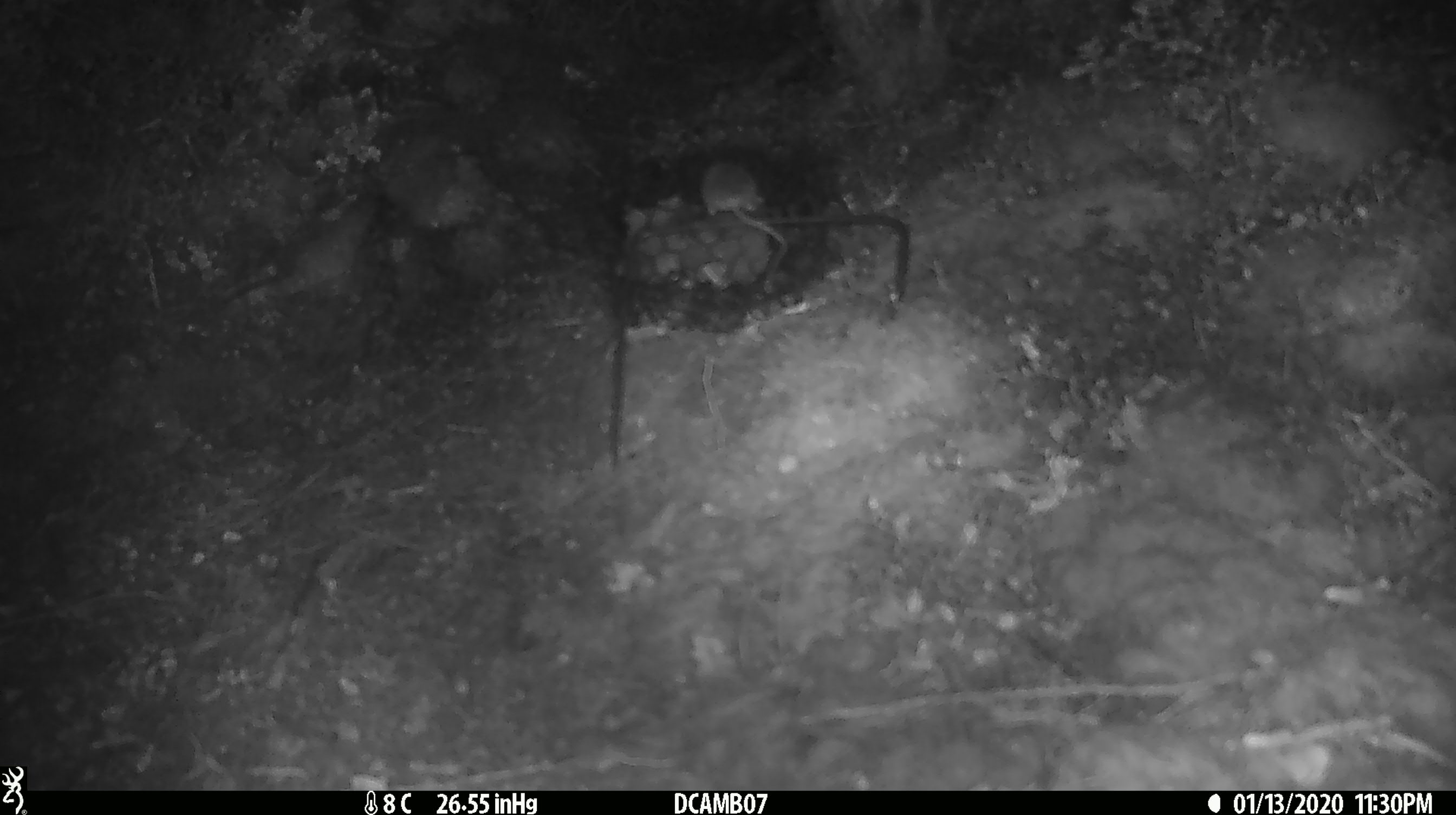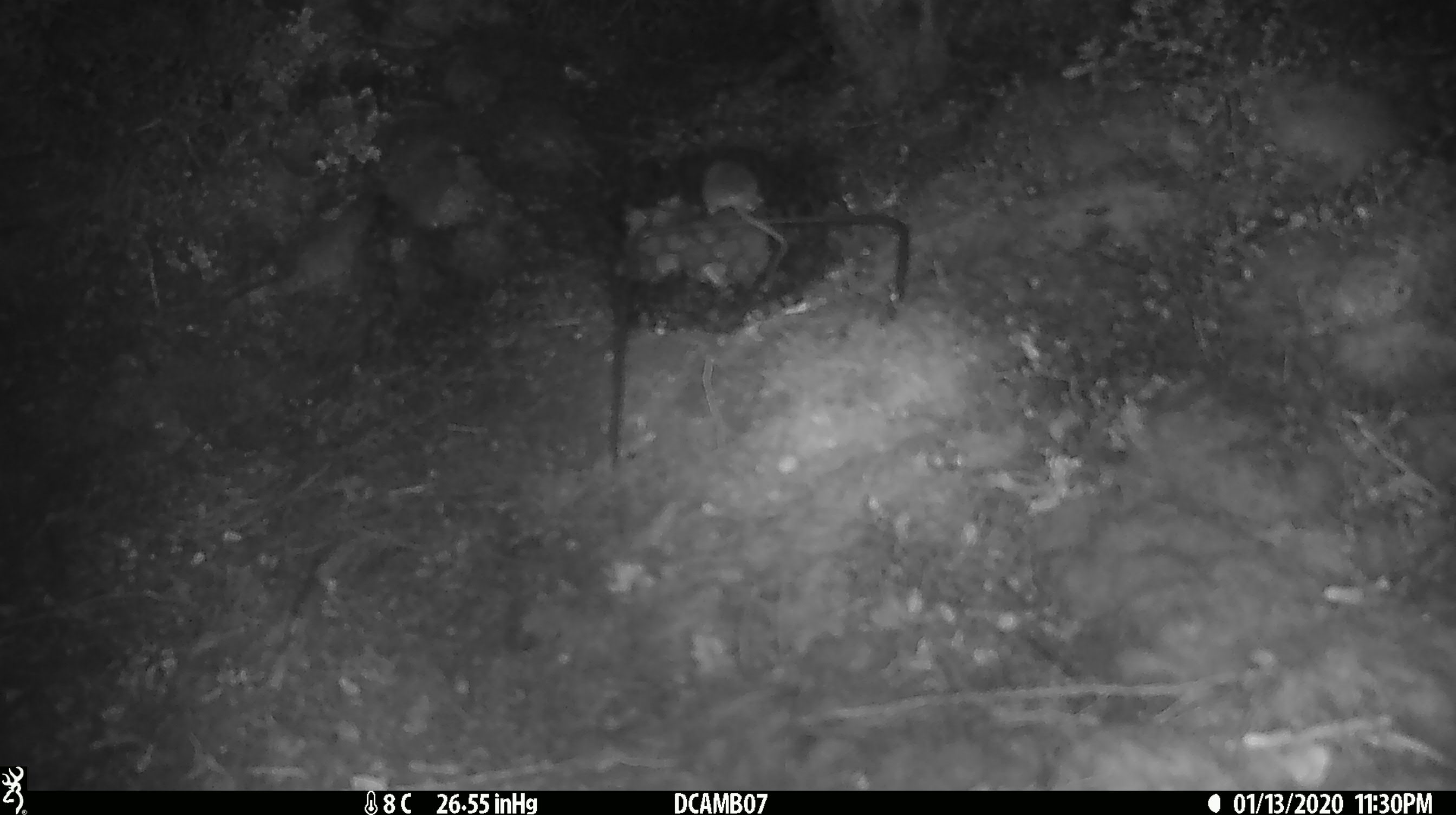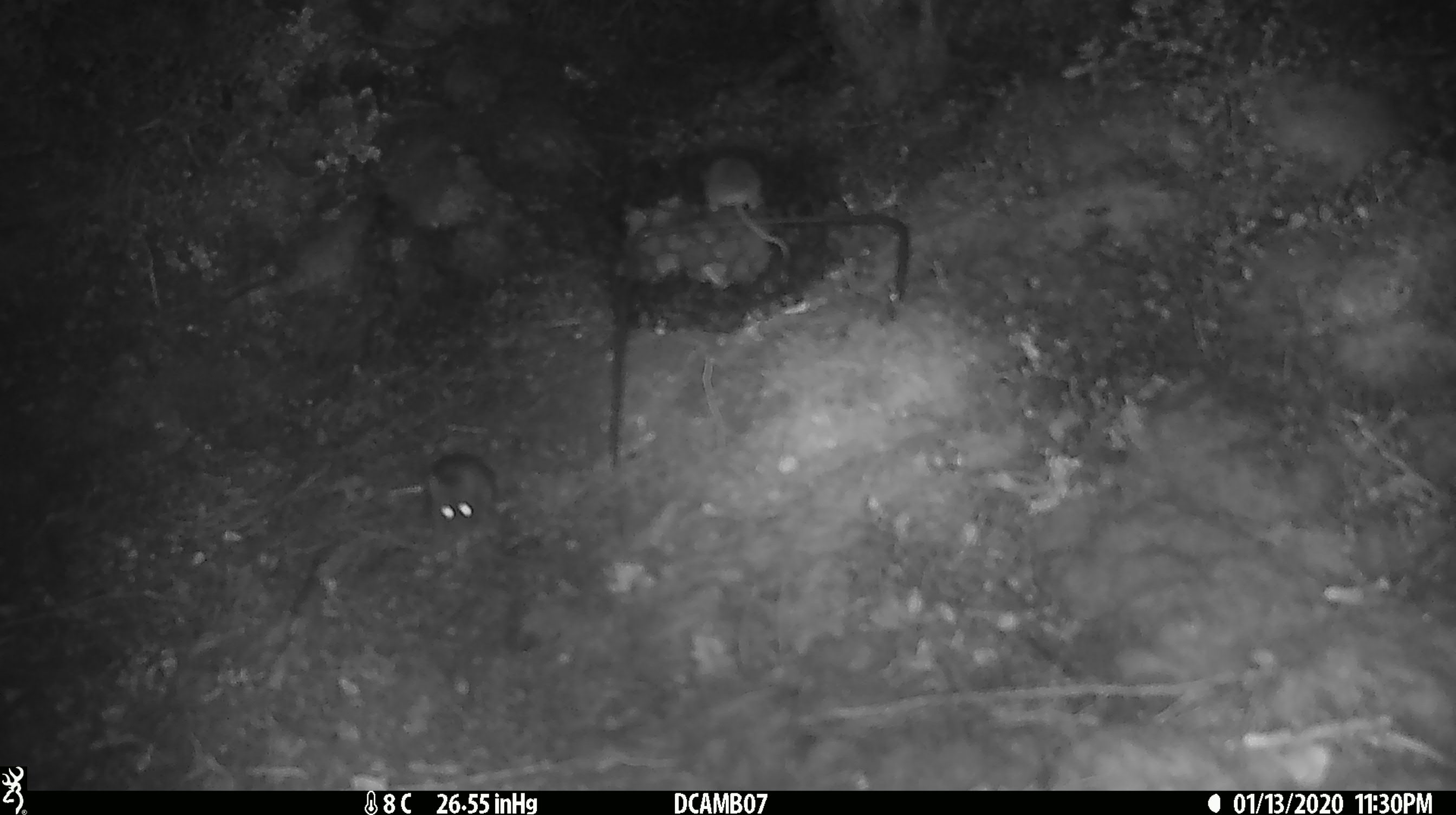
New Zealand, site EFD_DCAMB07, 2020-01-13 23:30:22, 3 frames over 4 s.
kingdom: Animalia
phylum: Chordata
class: Mammalia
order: Rodentia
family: Muridae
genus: Mus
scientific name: Mus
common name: mouse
Mouse (Mus).